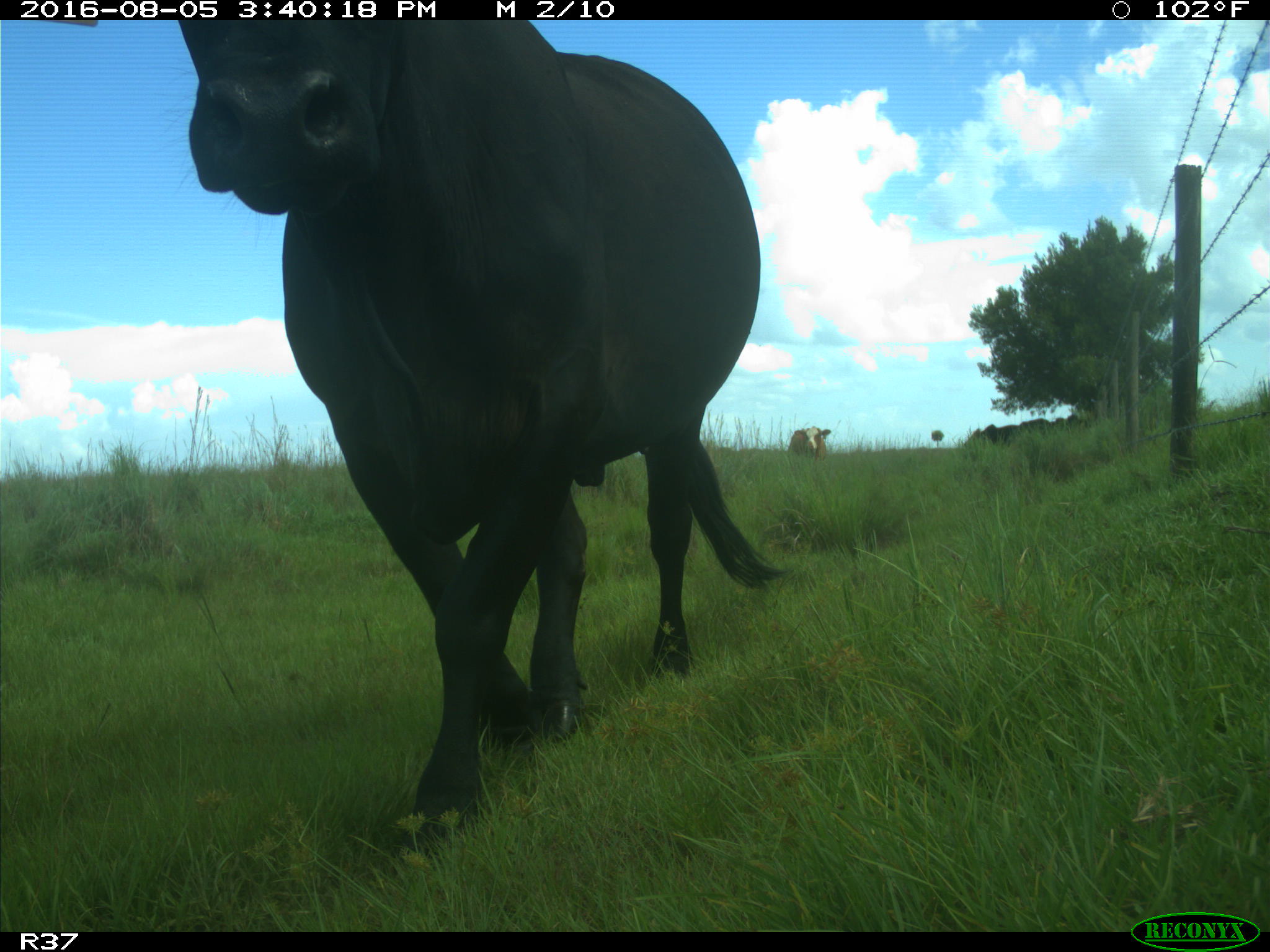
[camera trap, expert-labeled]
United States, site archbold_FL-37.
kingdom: Animalia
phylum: Chordata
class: Mammalia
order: Artiodactyla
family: Bovidae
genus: Bos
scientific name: Bos taurus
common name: domestic cow